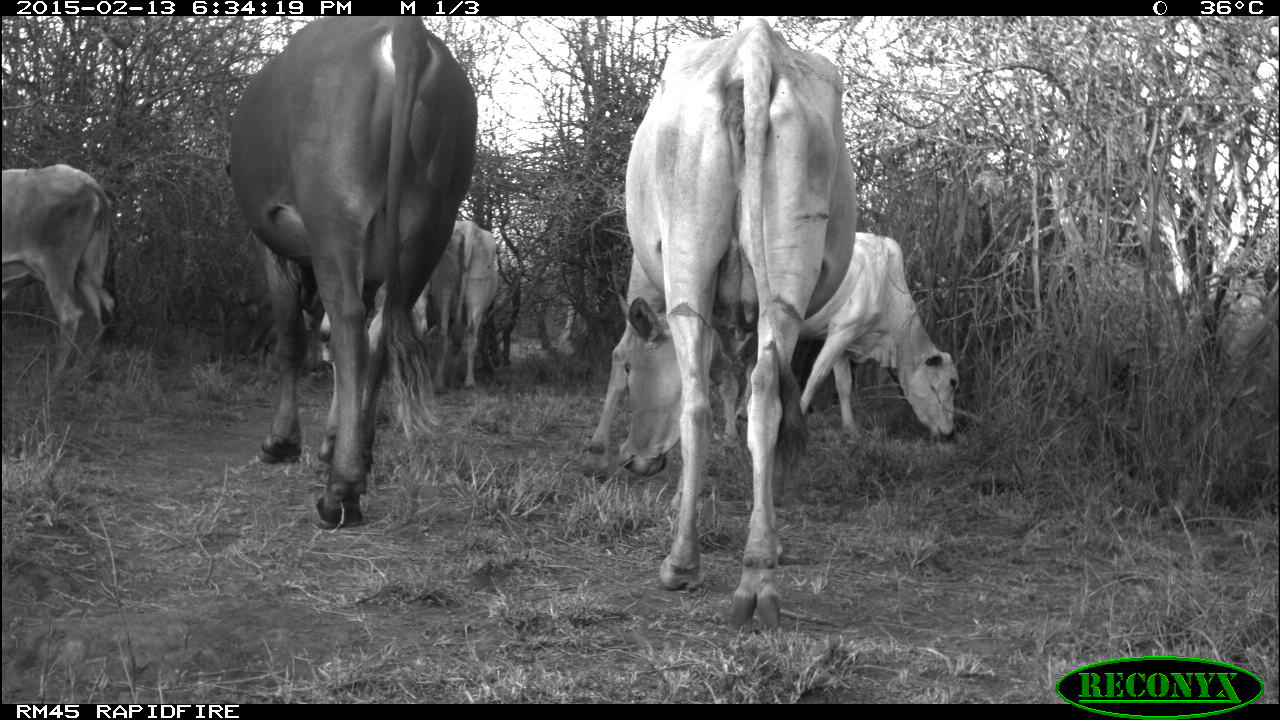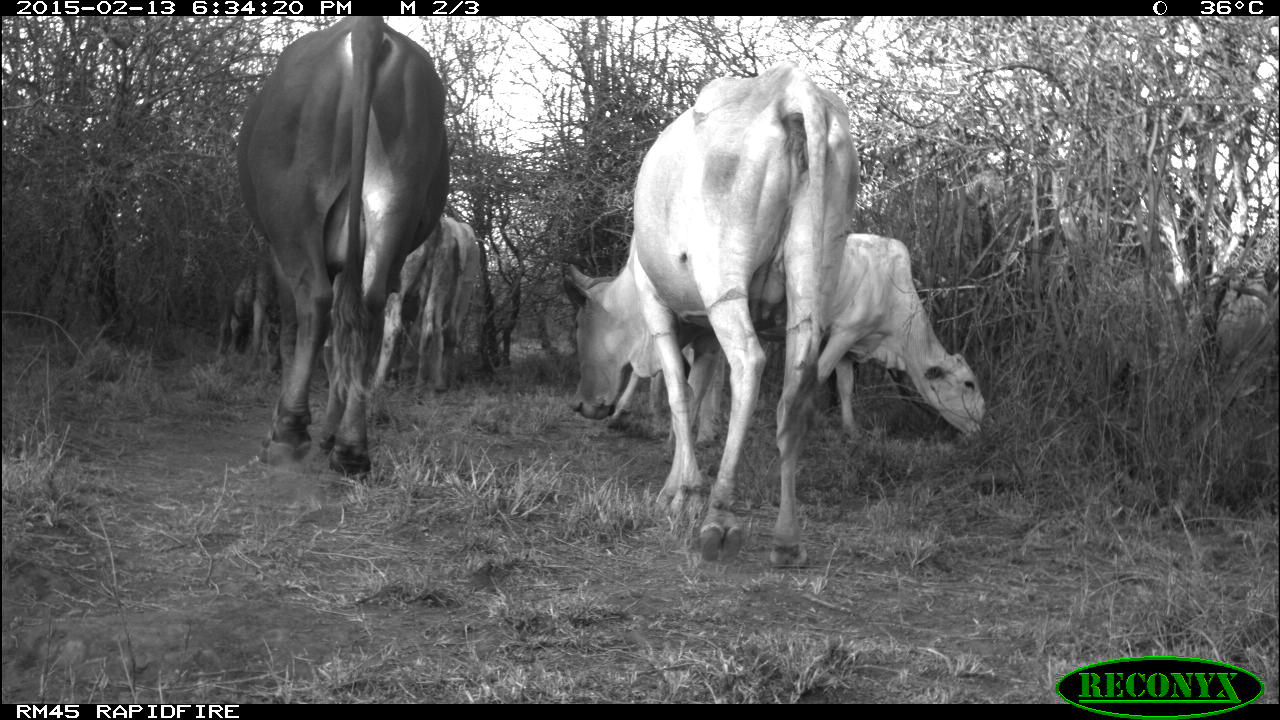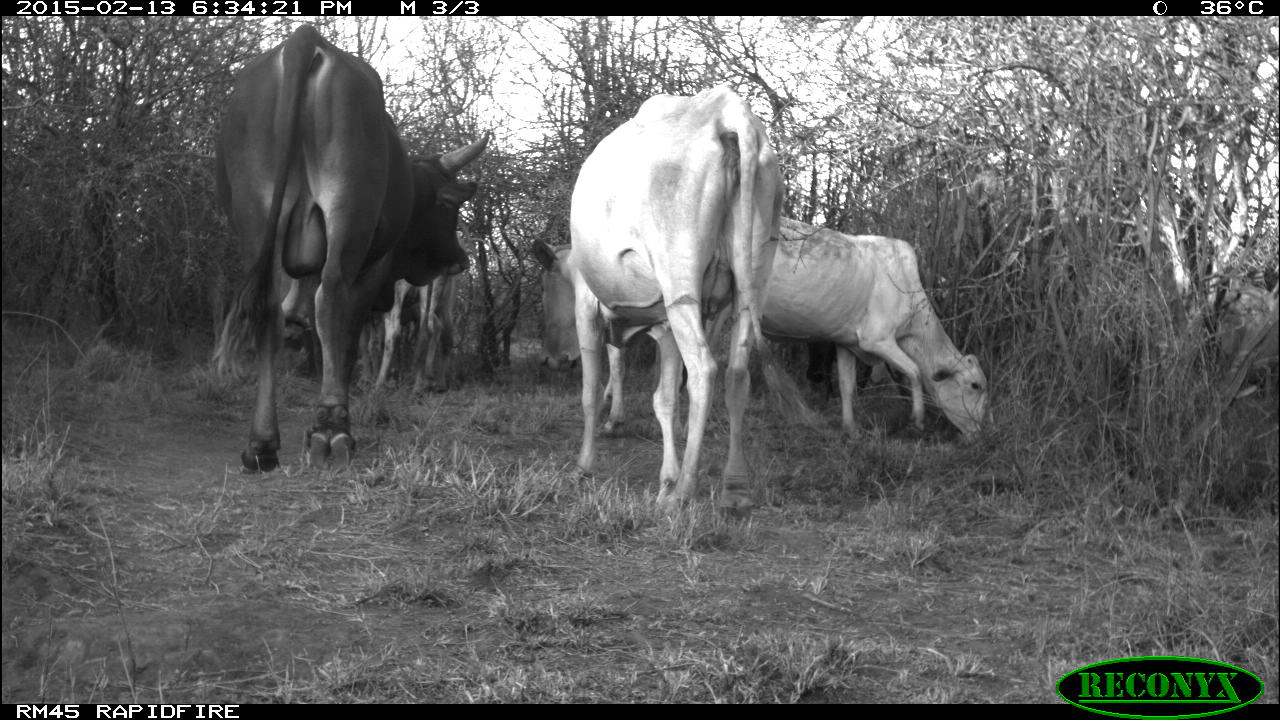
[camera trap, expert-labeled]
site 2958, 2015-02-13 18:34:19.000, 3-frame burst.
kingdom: Animalia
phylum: Chordata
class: Mammalia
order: Artiodactyla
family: Bovidae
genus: Bos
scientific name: Bos taurus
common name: domestic cattle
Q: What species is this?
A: Bos taurus (domestic cattle).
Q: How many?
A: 7.